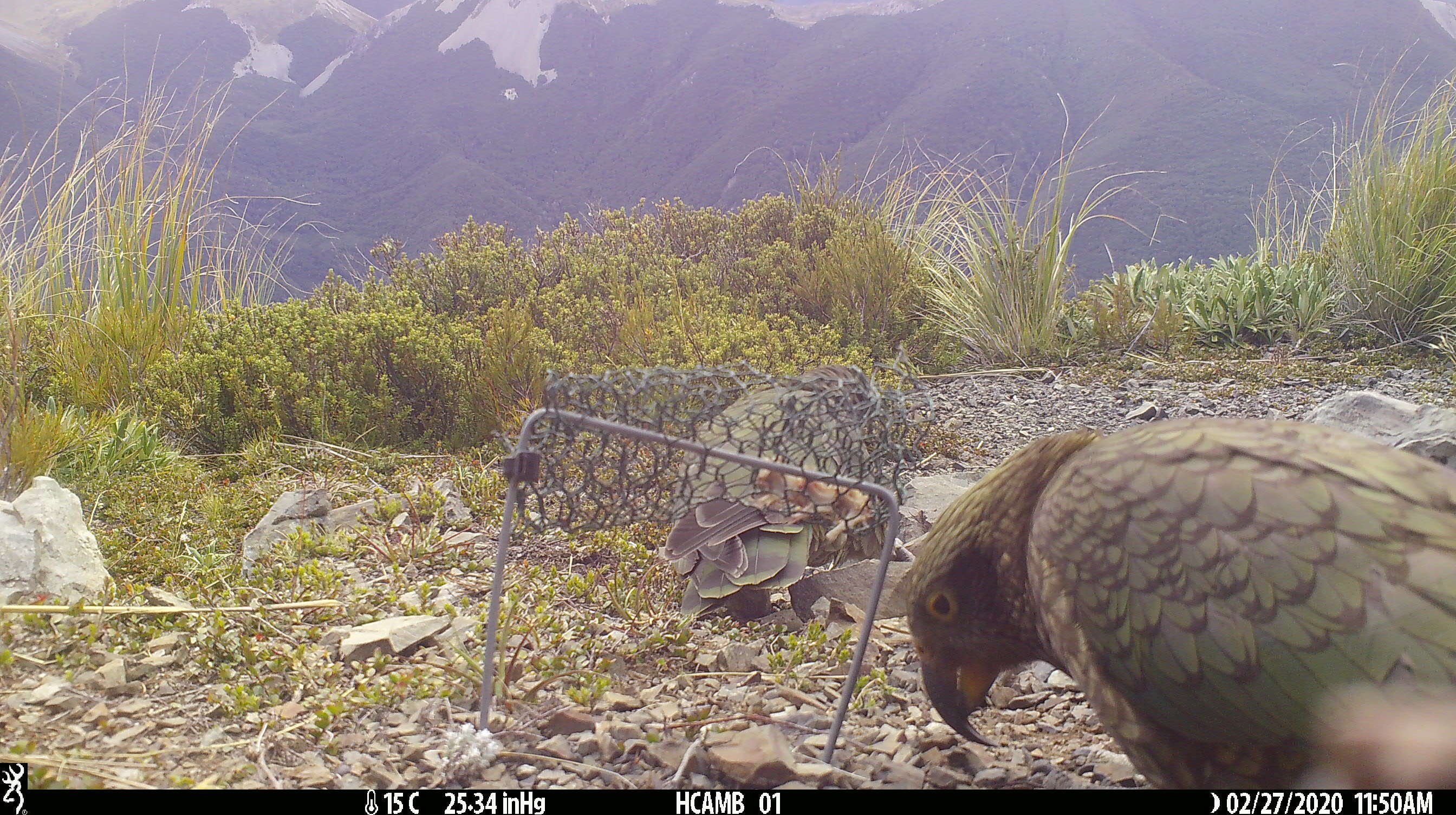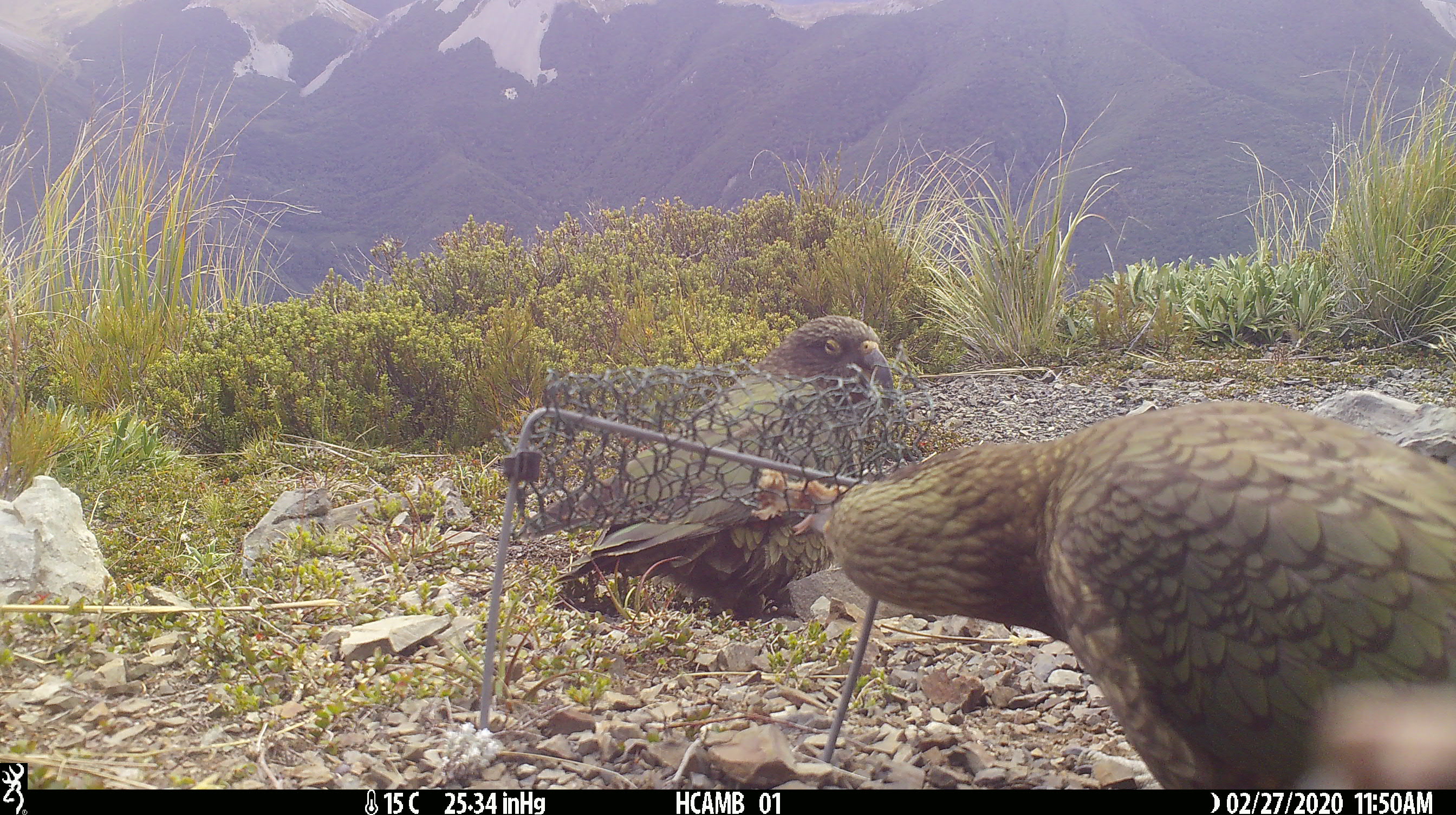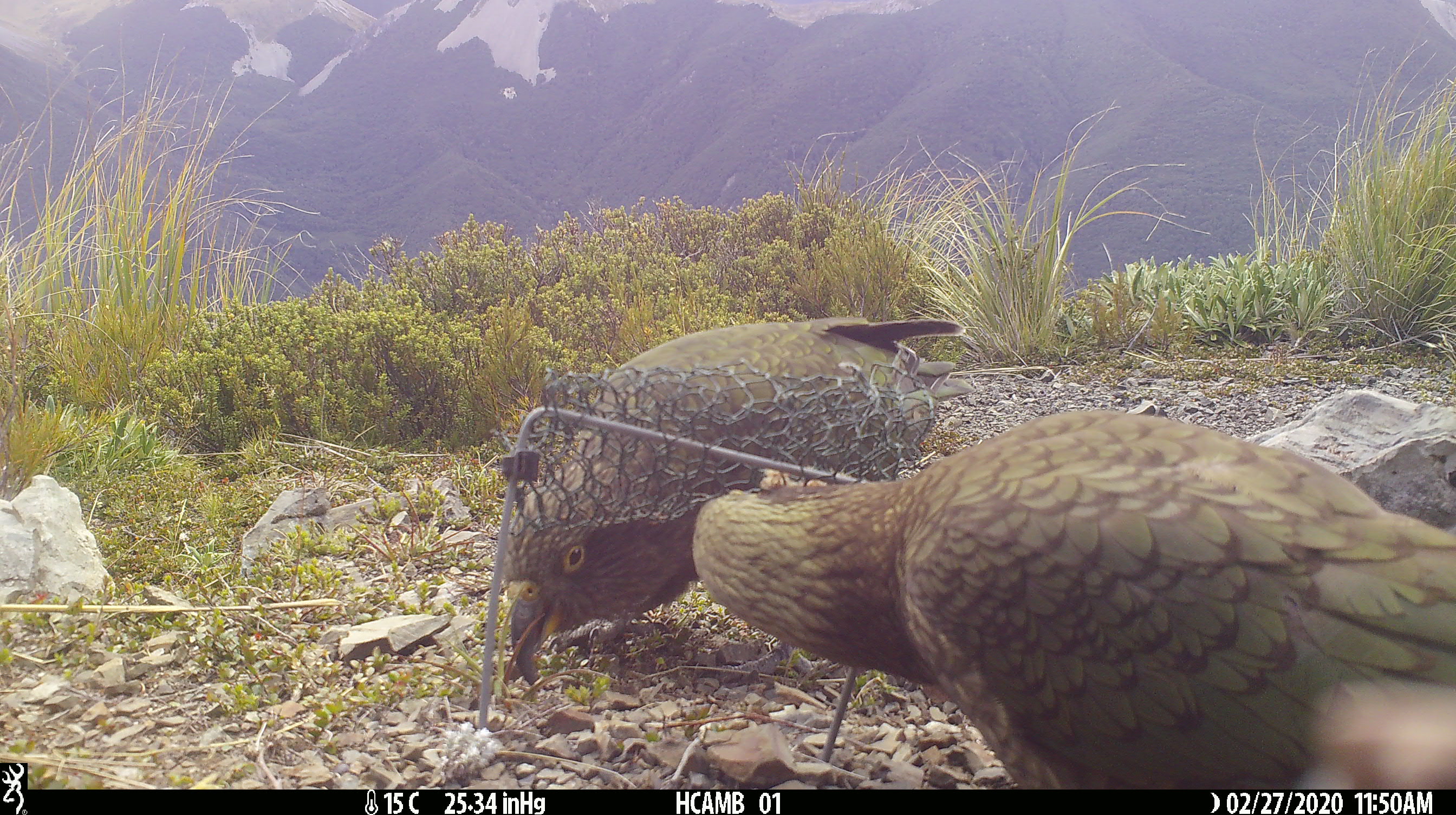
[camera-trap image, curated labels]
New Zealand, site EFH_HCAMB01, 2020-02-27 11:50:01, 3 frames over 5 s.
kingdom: Animalia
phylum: Chordata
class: Aves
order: Psittaciformes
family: Strigopidae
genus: Nestor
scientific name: Nestor notabilis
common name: kea